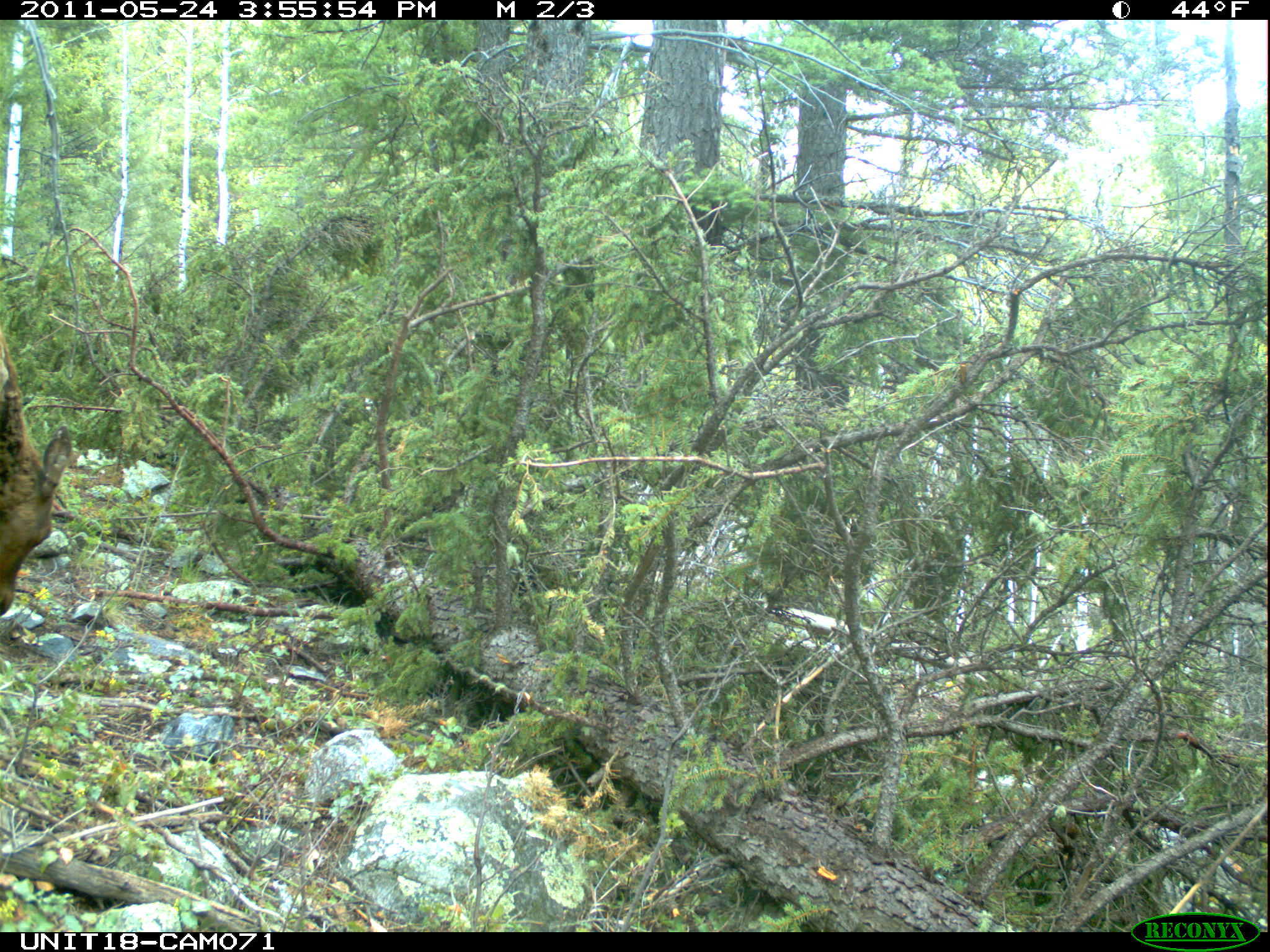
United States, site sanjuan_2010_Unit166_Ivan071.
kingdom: Animalia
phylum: Chordata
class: Mammalia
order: Artiodactyla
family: Cervidae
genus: Cervus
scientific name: Cervus elaphus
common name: red deer